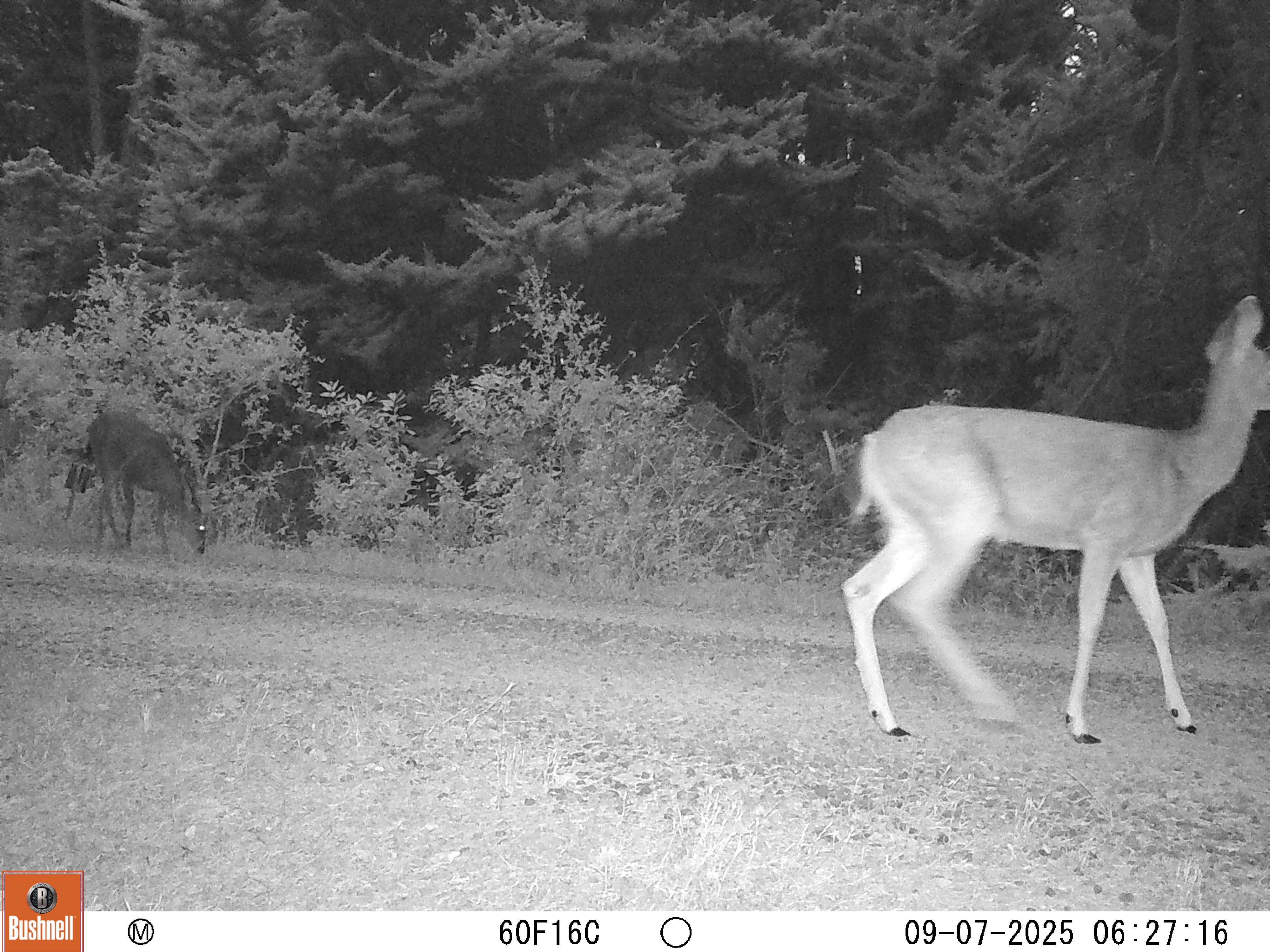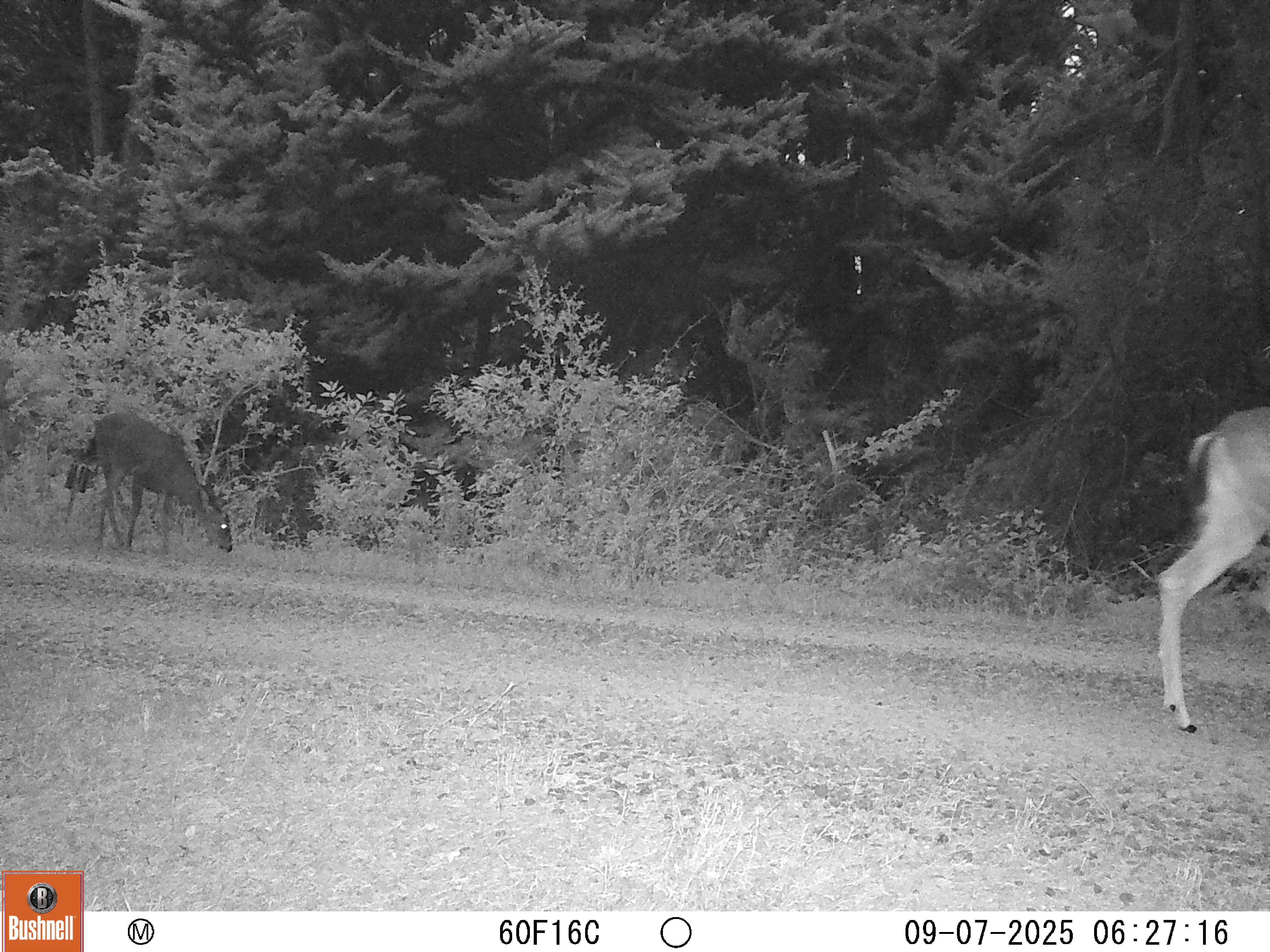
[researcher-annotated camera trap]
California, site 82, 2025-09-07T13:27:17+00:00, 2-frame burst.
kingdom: Animalia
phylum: Chordata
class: Mammalia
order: Artiodactyla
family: Cervidae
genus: Odocoileus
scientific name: Odocoileus hemionus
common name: mule deer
Mule deer (Odocoileus hemionus).